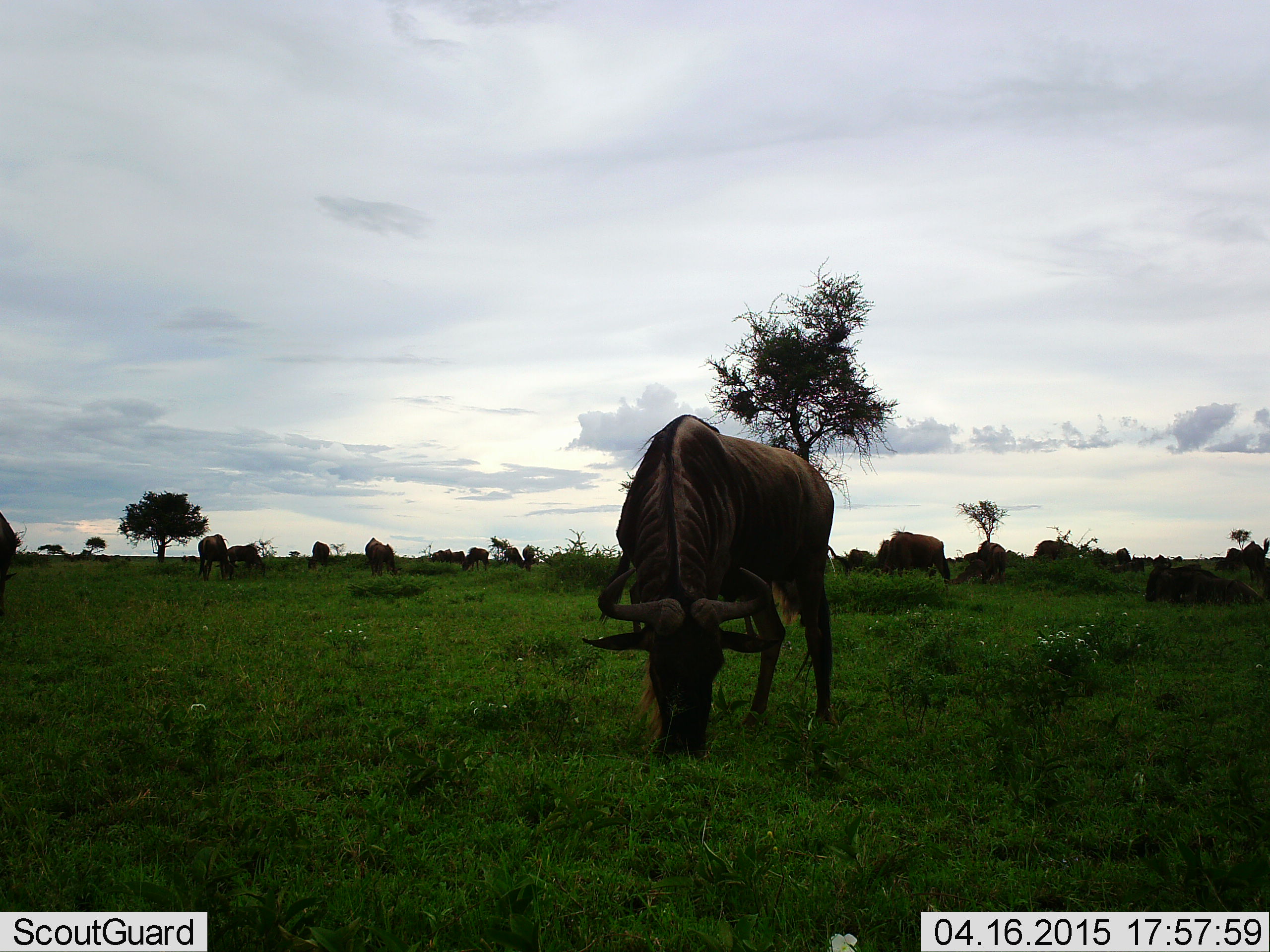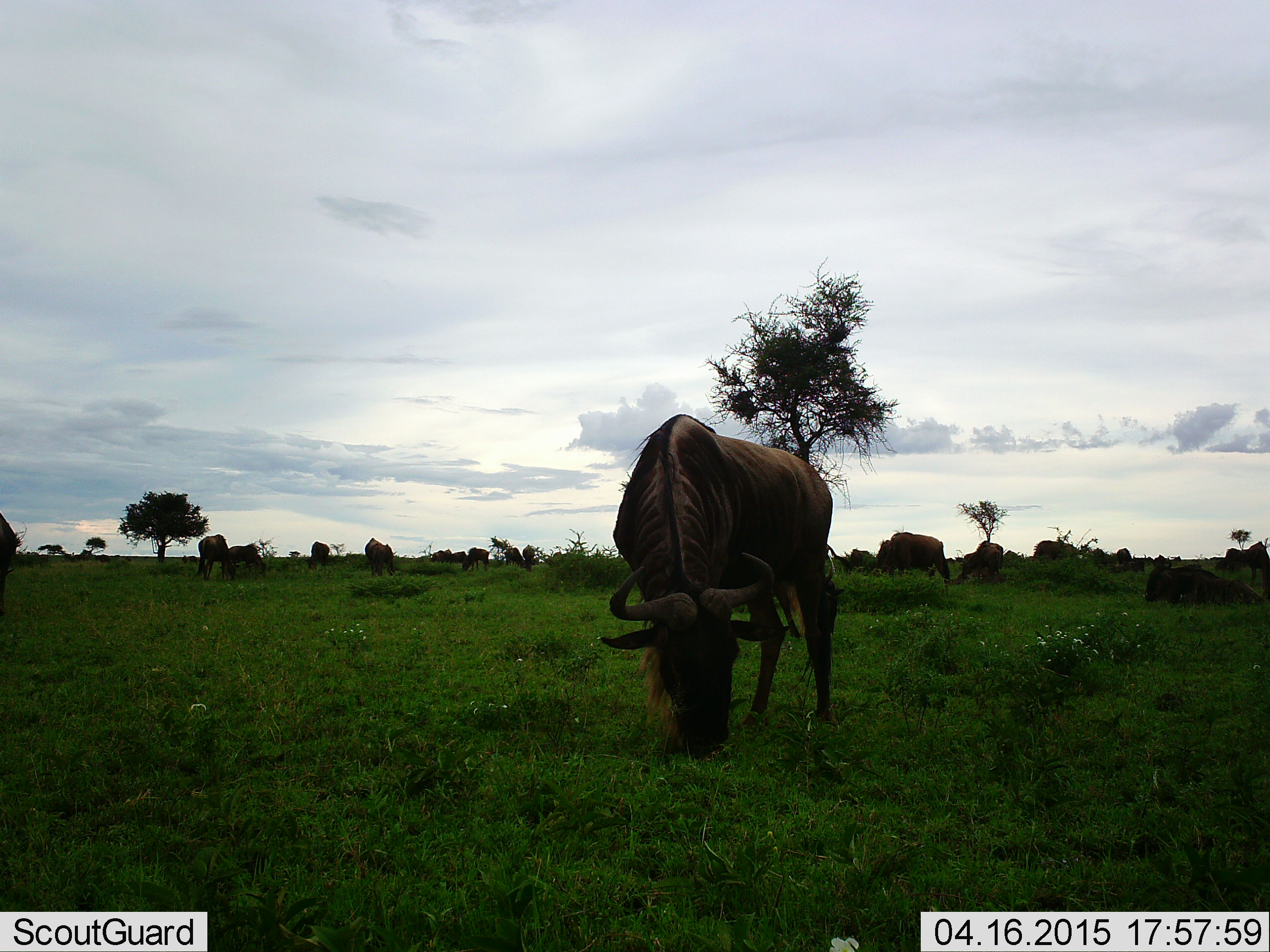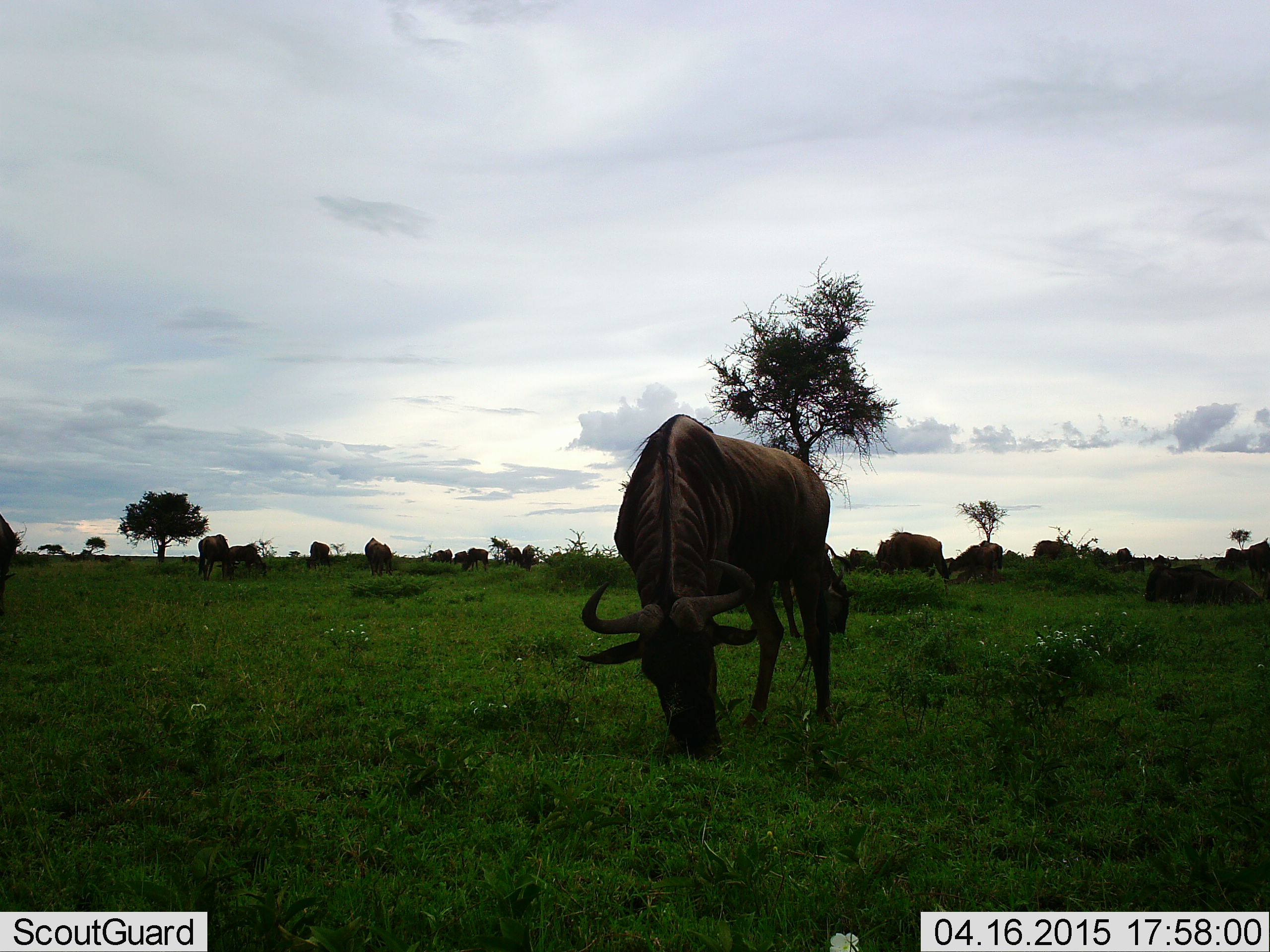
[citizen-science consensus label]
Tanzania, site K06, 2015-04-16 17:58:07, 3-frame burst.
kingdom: Animalia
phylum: Chordata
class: Mammalia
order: Artiodactyla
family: Bovidae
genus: Connochaetes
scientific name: Connochaetes taurinus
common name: blue wildebeest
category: wildebeest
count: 11-50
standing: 60%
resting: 40%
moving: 0%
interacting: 0%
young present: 0%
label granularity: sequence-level